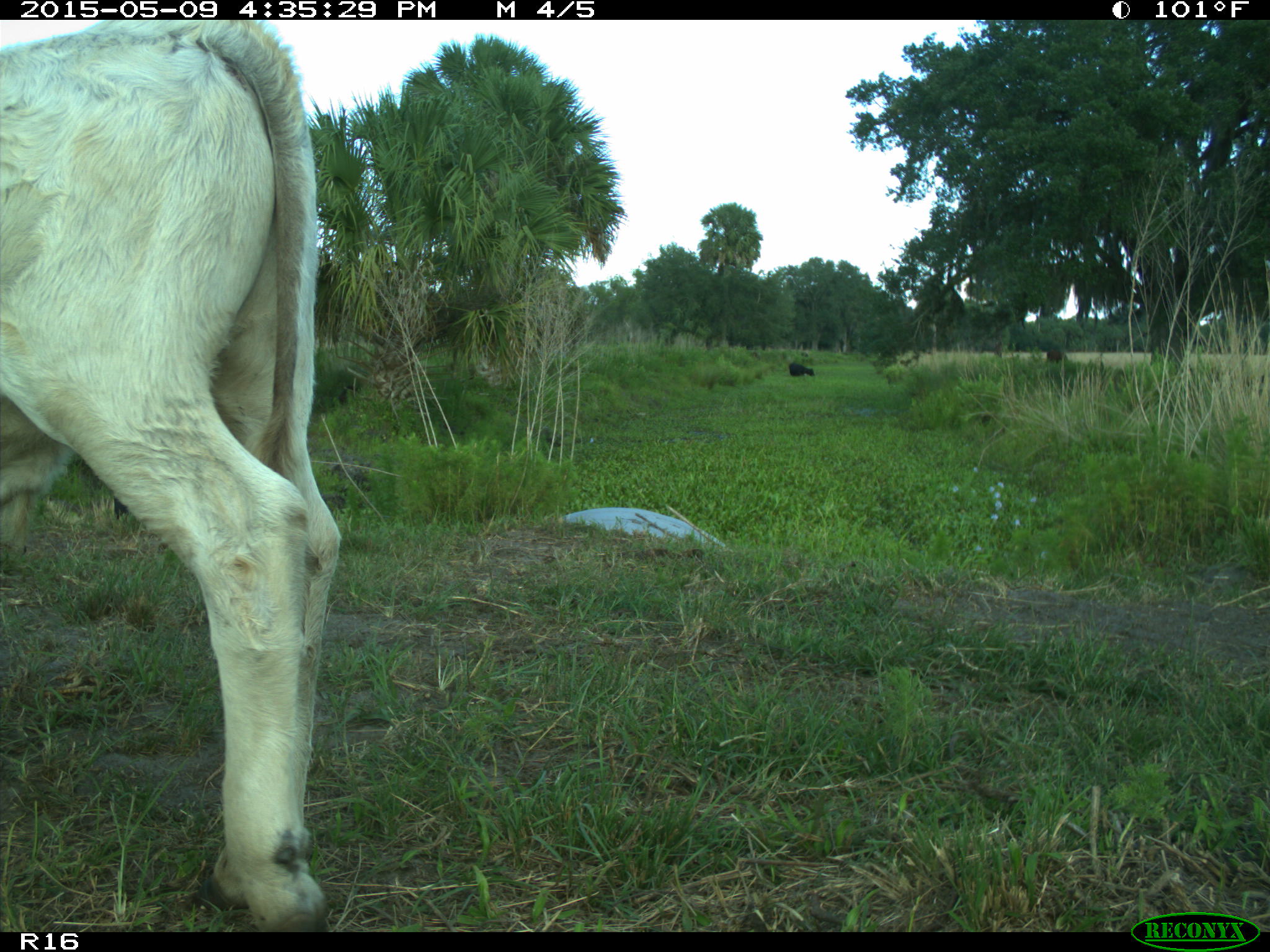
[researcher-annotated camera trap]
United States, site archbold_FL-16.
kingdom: Animalia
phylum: Chordata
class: Mammalia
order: Artiodactyla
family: Bovidae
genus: Bos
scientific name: Bos taurus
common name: domestic cow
Bos taurus (domestic cow).